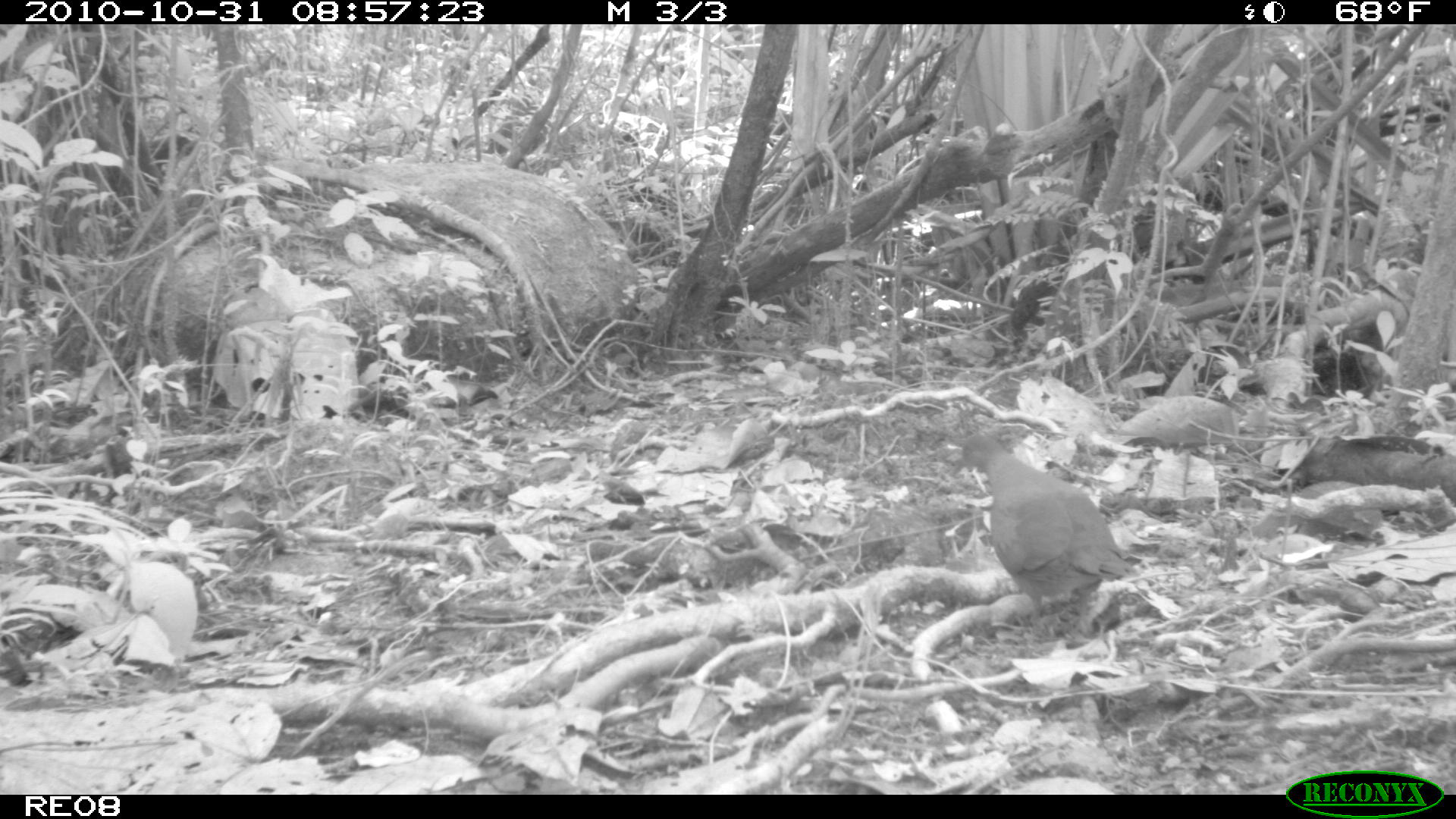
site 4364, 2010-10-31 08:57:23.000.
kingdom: Animalia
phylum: Chordata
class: Aves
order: Columbiformes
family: Columbidae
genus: Streptopelia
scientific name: Streptopelia picturata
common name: malagasy turtle dove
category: nesoenas picturata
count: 1